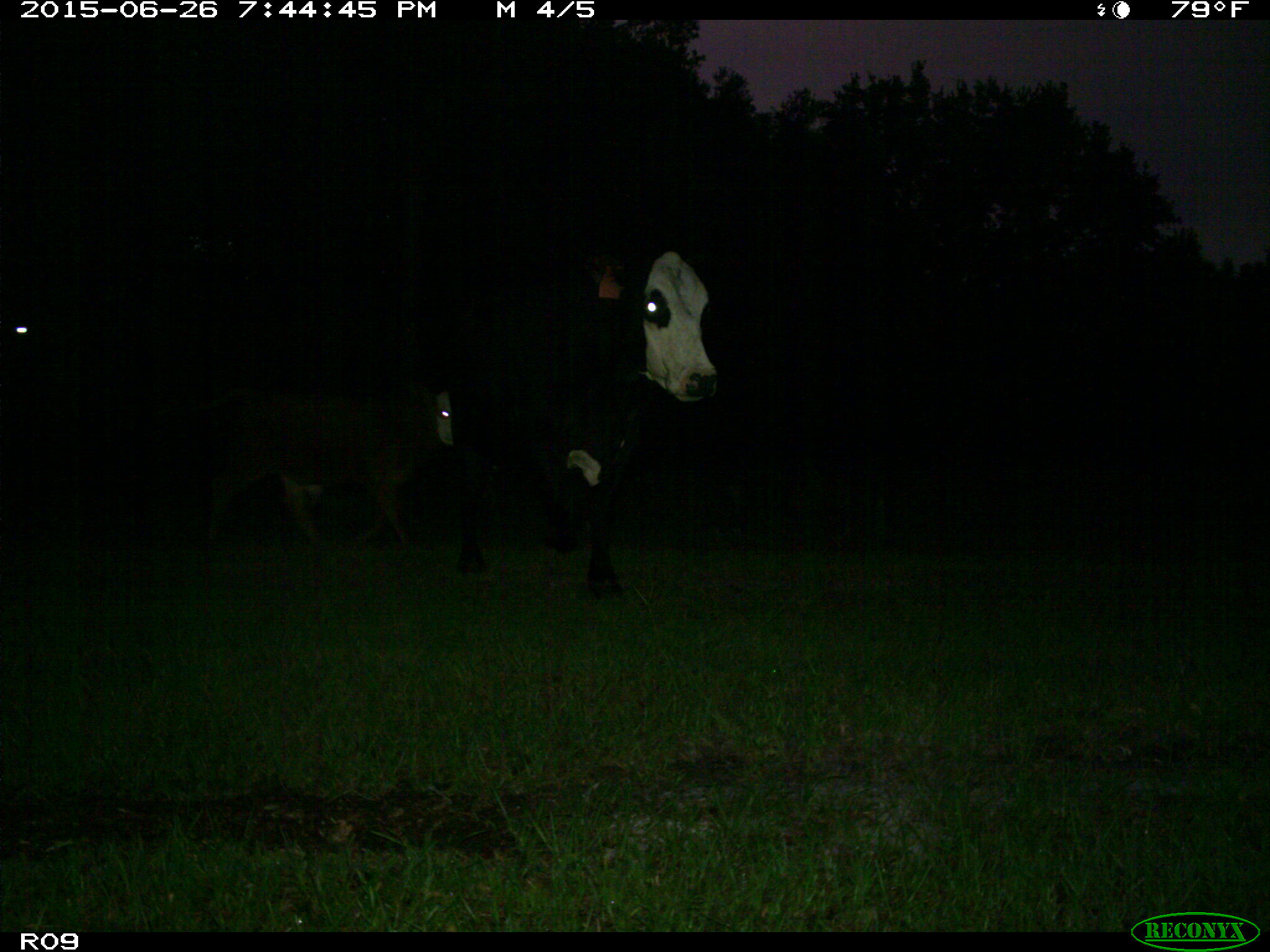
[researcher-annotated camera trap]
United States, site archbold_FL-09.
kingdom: Animalia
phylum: Chordata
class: Mammalia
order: Artiodactyla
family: Bovidae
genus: Bos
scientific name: Bos taurus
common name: domestic cow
Bos taurus (domestic cow).